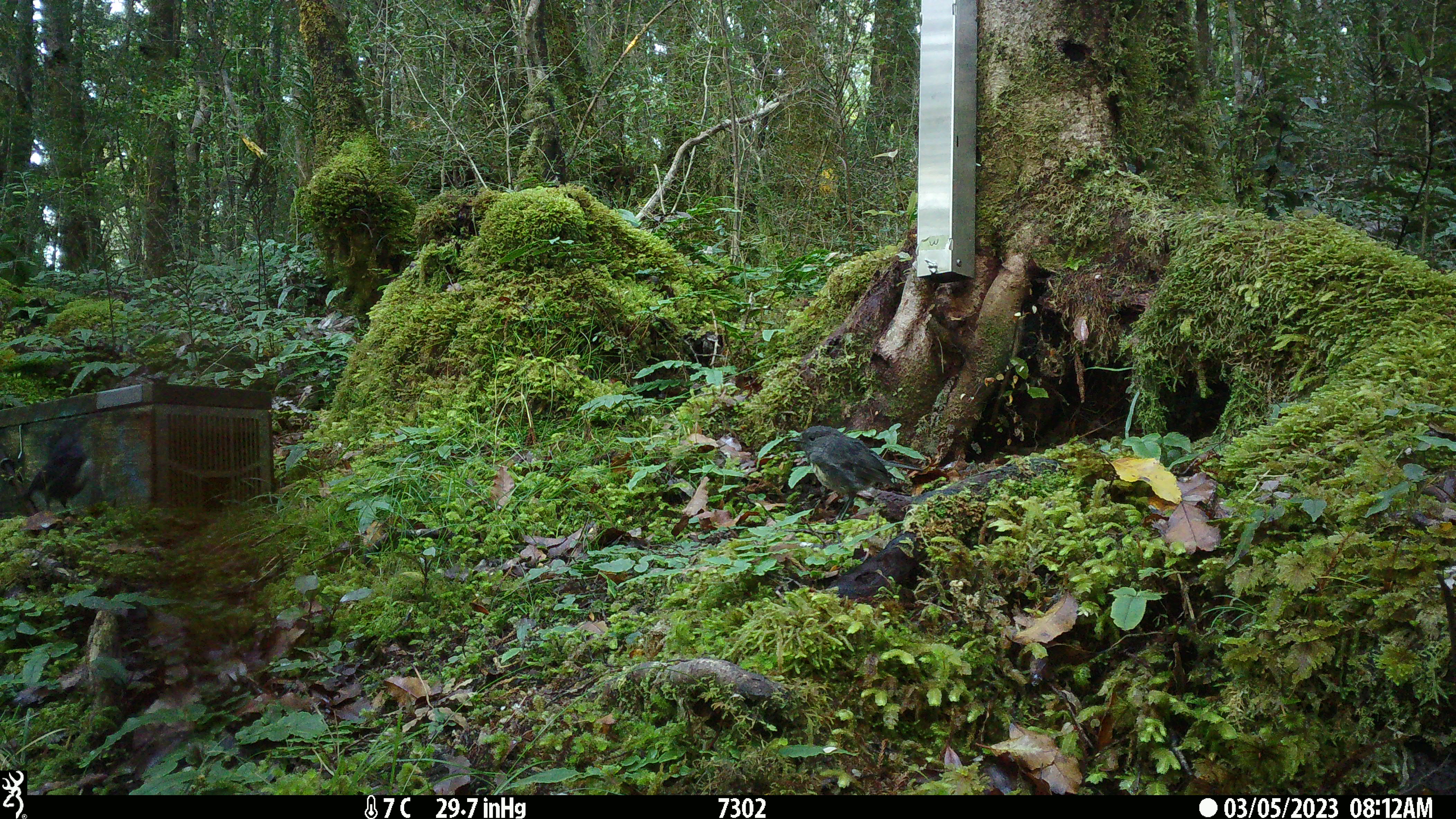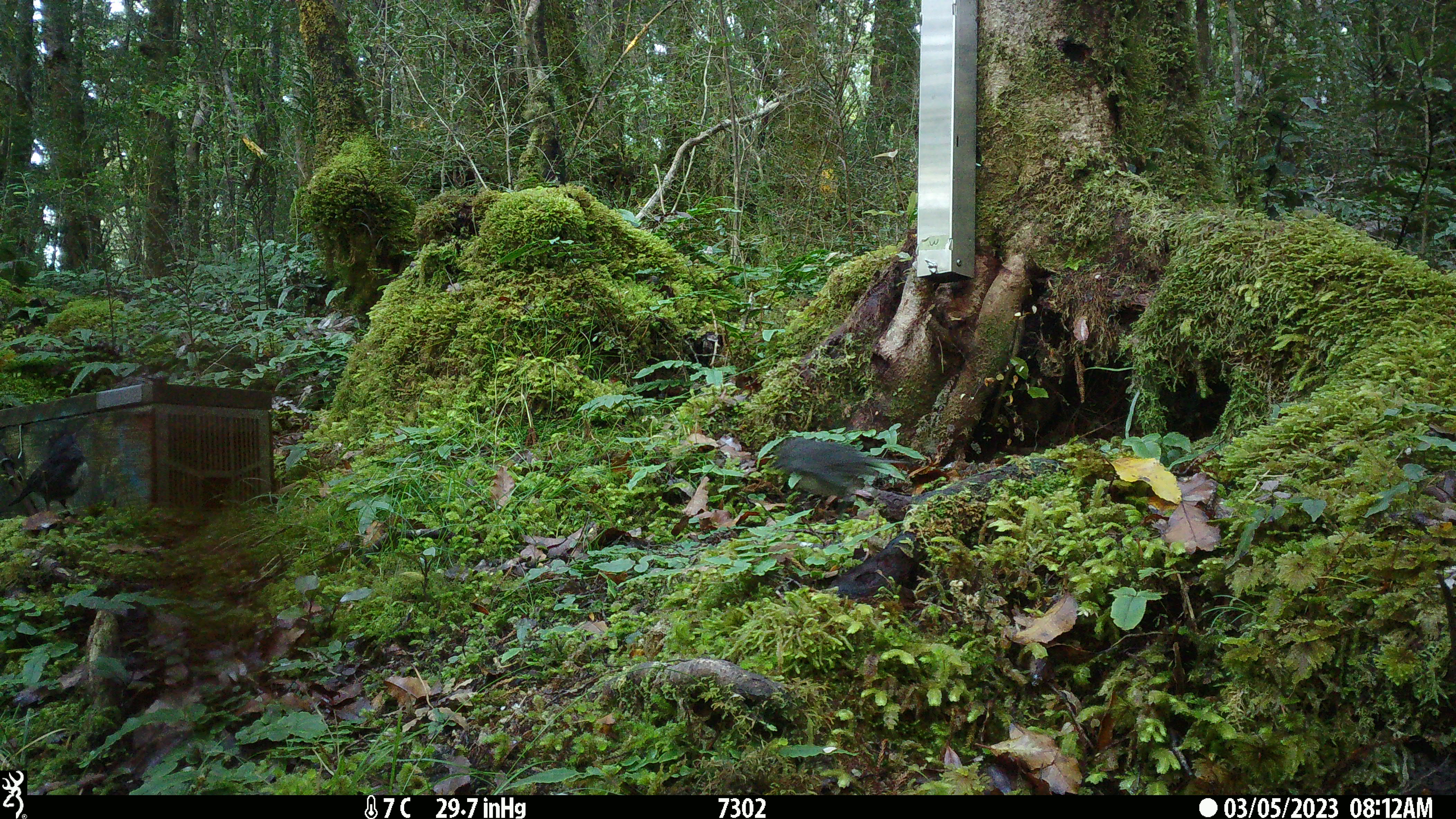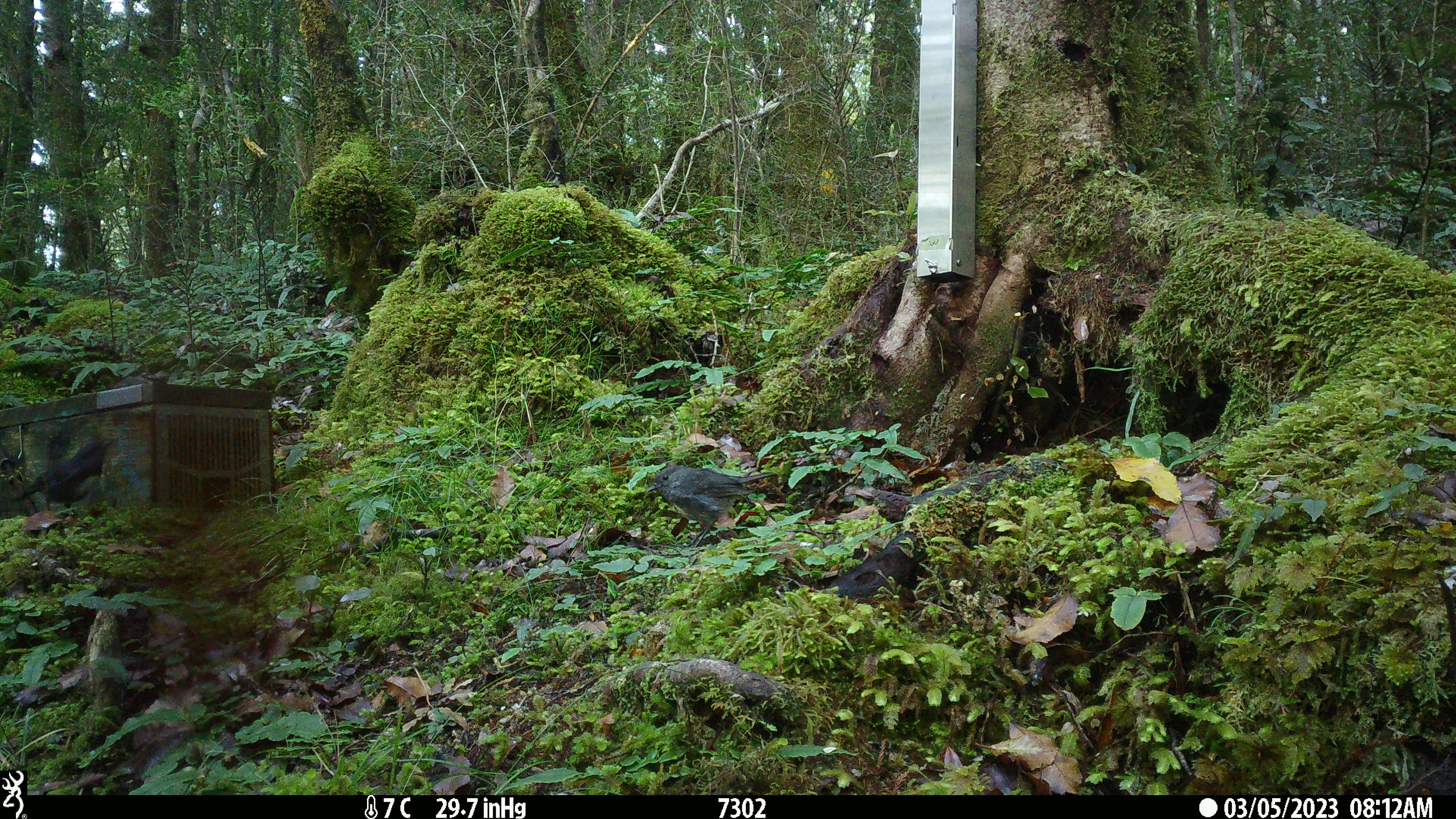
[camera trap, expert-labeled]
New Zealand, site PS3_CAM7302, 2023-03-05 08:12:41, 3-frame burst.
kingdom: Animalia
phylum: Chordata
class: Aves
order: Passeriformes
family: Petroicidae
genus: Petroica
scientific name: Petroica australis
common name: new zealand robin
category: robin